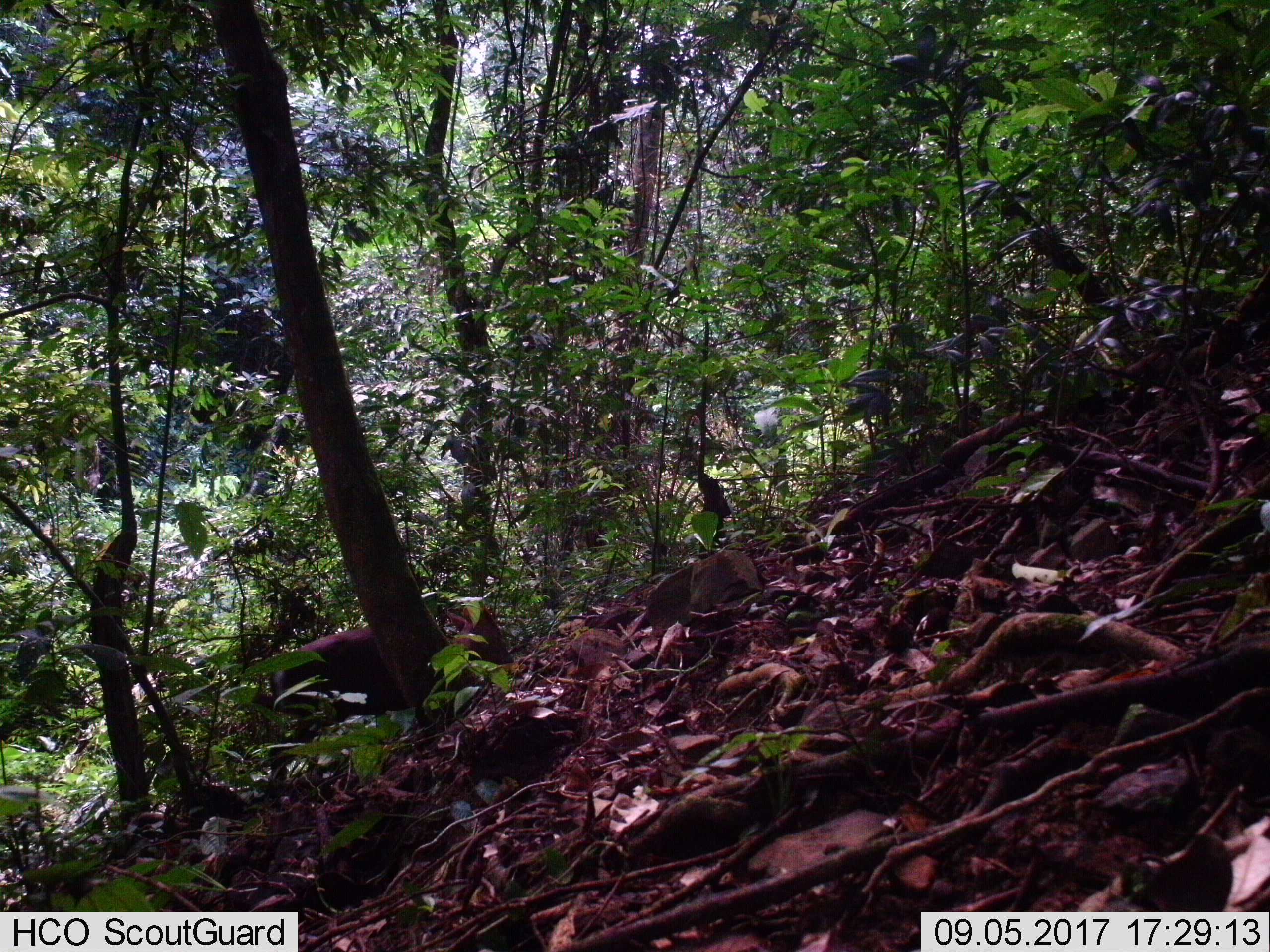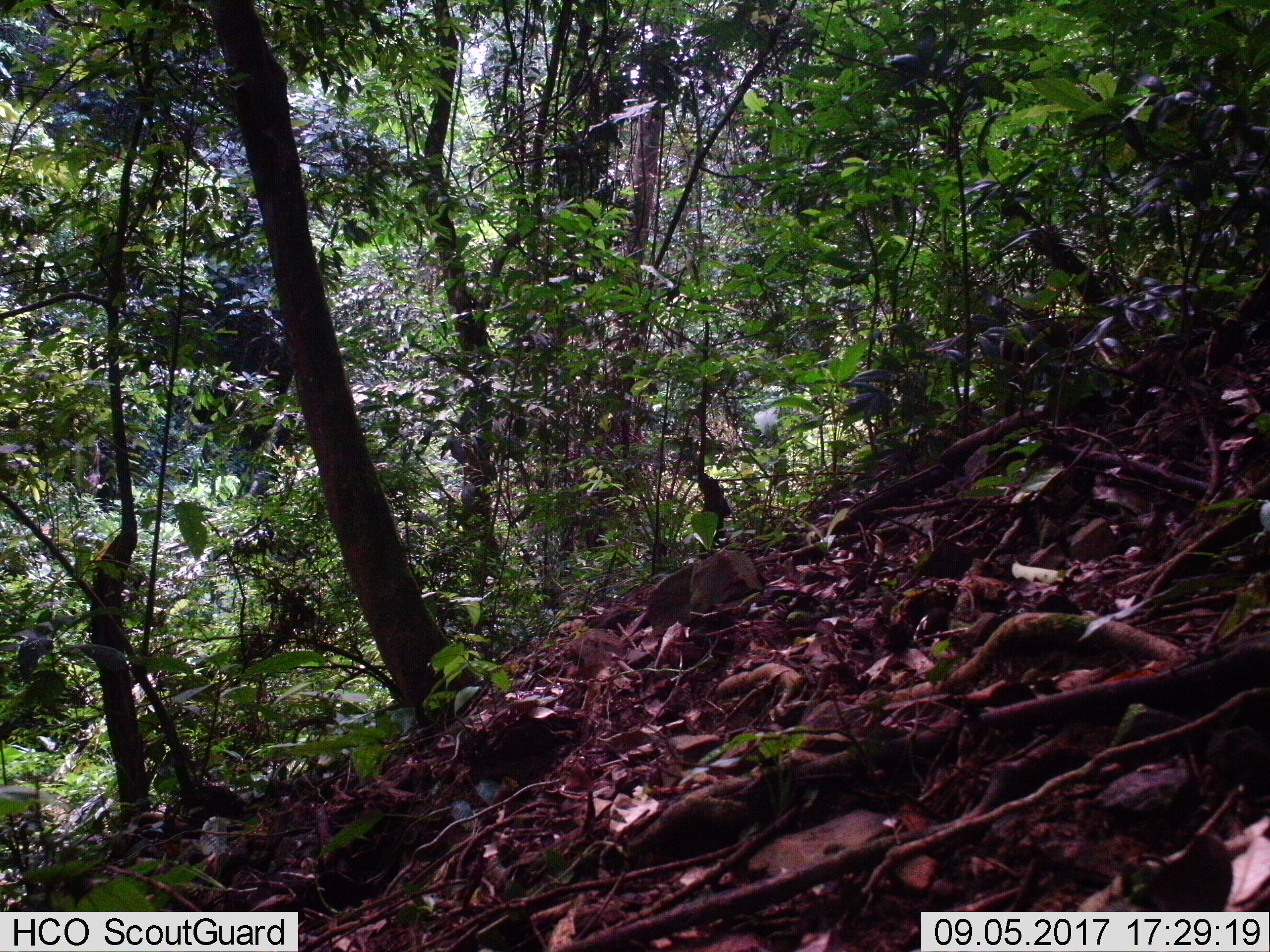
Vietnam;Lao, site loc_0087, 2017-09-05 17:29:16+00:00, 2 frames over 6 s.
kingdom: Animalia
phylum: Chordata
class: Mammalia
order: Artiodactyla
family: Cervidae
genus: Muntiacus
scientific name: Muntiacus rooseveltorum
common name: roosevelt's muntjac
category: roosevelts muntjac group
Roosevelts muntjac group (roosevelt's muntjac) (Muntiacus rooseveltorum). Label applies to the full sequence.